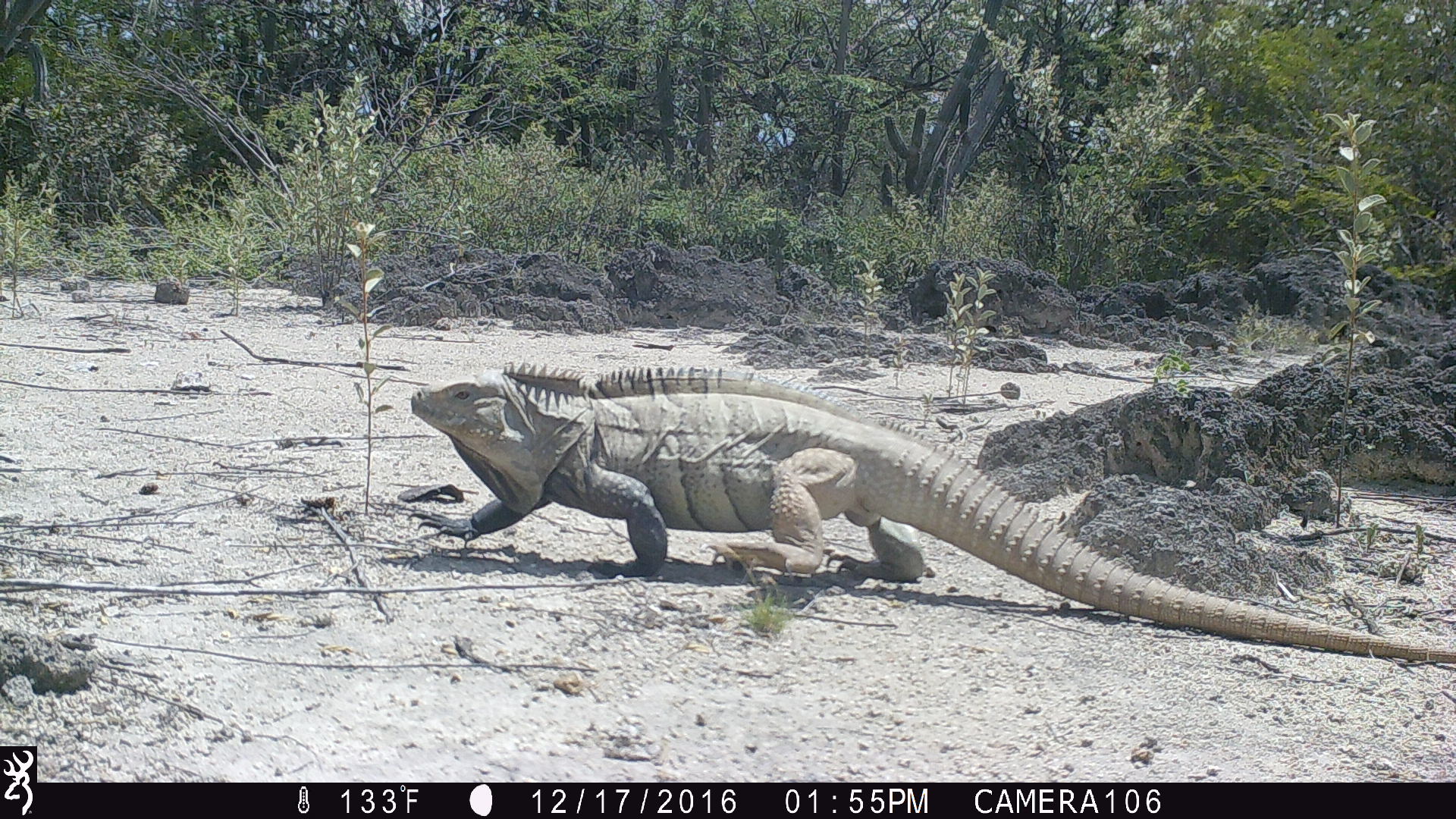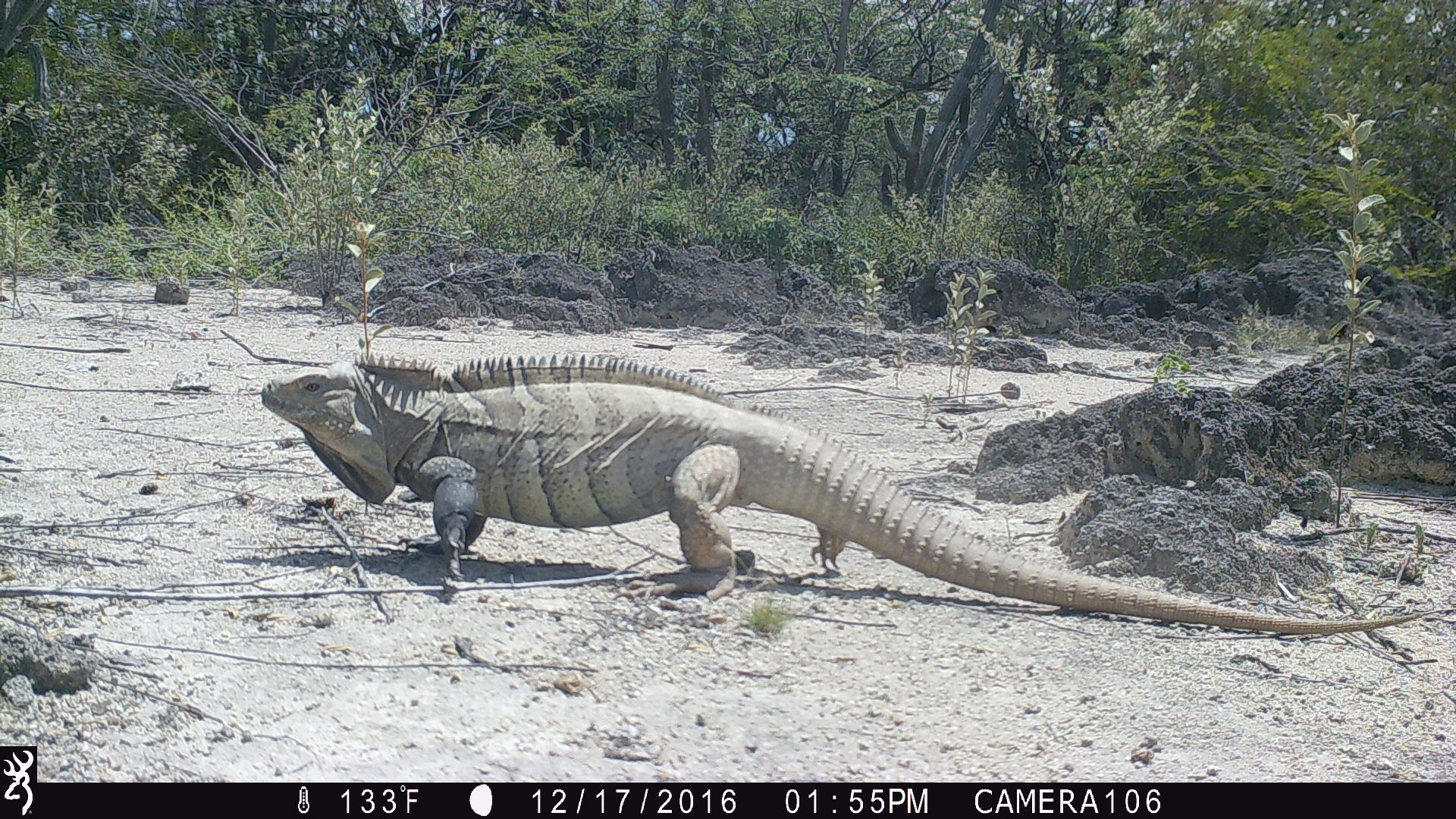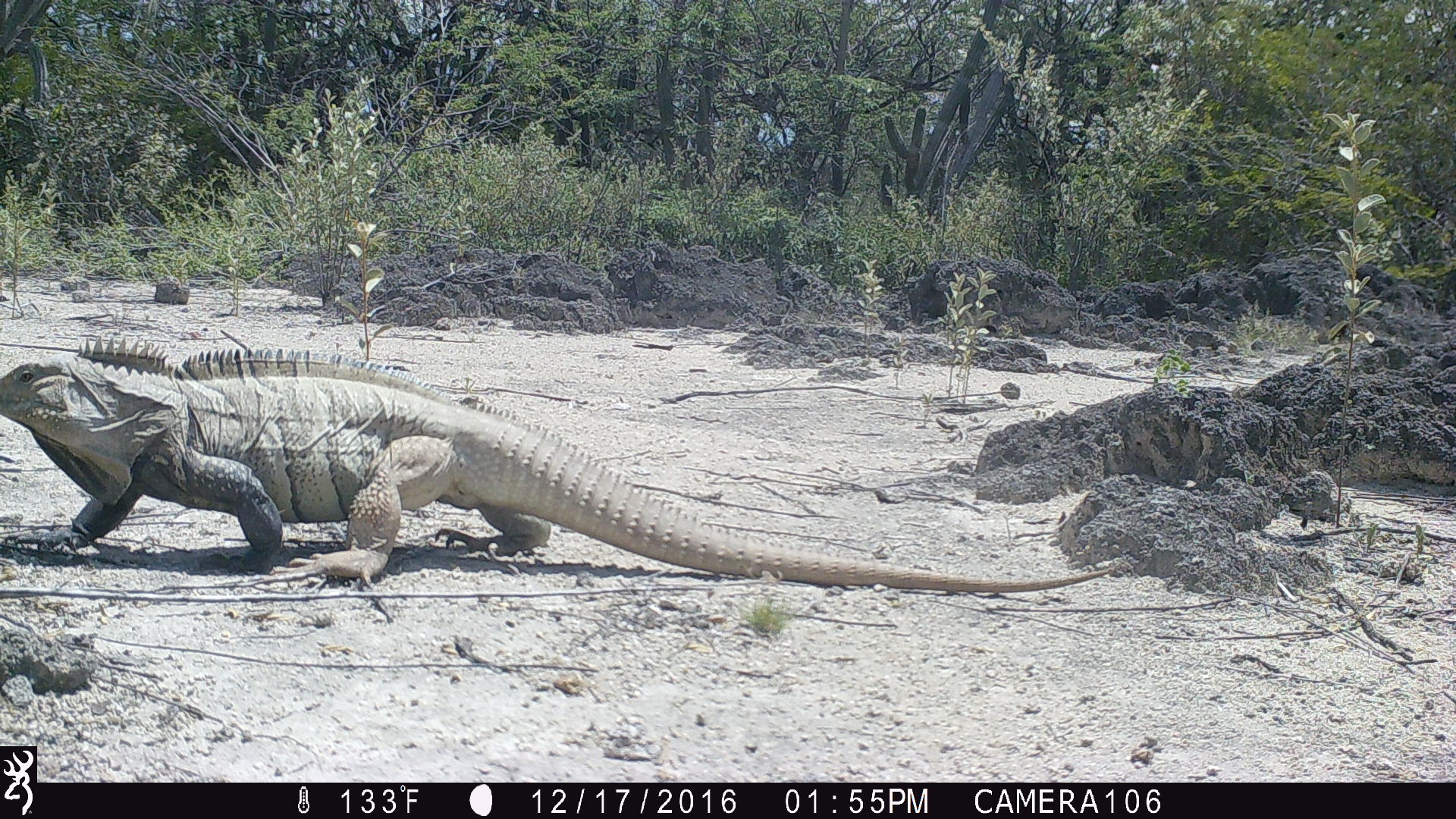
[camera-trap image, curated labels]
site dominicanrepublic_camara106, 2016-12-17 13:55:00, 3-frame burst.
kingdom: Animalia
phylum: Chordata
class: Reptilia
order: Squamata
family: Iguanidae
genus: Iguana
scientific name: Iguana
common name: typical iguanas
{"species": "Iguana (typical iguanas)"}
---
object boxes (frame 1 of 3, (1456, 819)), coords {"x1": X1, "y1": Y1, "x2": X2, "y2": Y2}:
iguana: {"x1": 389, "y1": 362, "x2": 1456, "y2": 669}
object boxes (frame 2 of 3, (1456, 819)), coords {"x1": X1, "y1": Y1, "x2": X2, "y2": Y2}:
iguana: {"x1": 252, "y1": 350, "x2": 1432, "y2": 648}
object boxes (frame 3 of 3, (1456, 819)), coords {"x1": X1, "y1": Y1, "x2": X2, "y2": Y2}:
iguana: {"x1": 0, "y1": 339, "x2": 1120, "y2": 606}